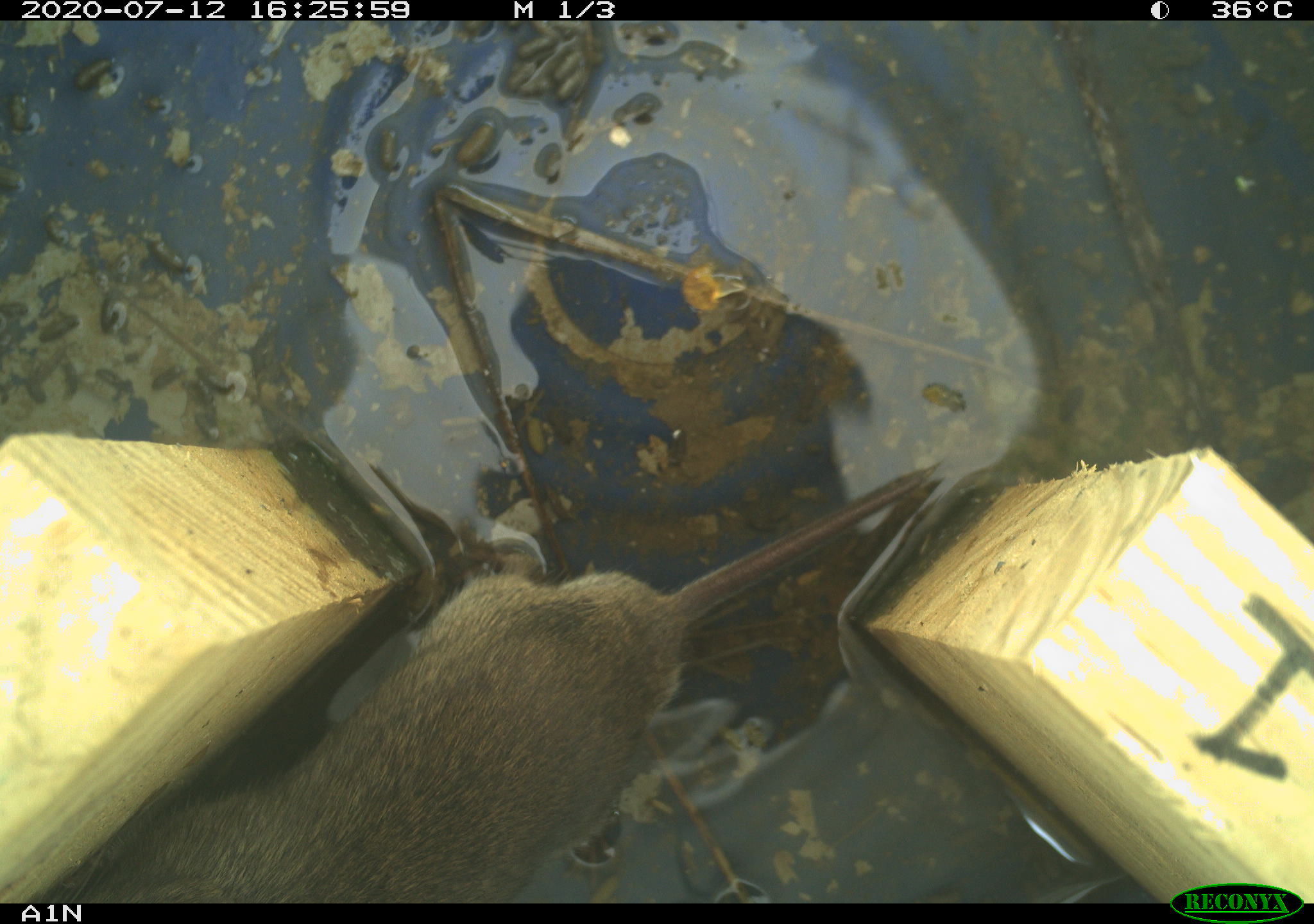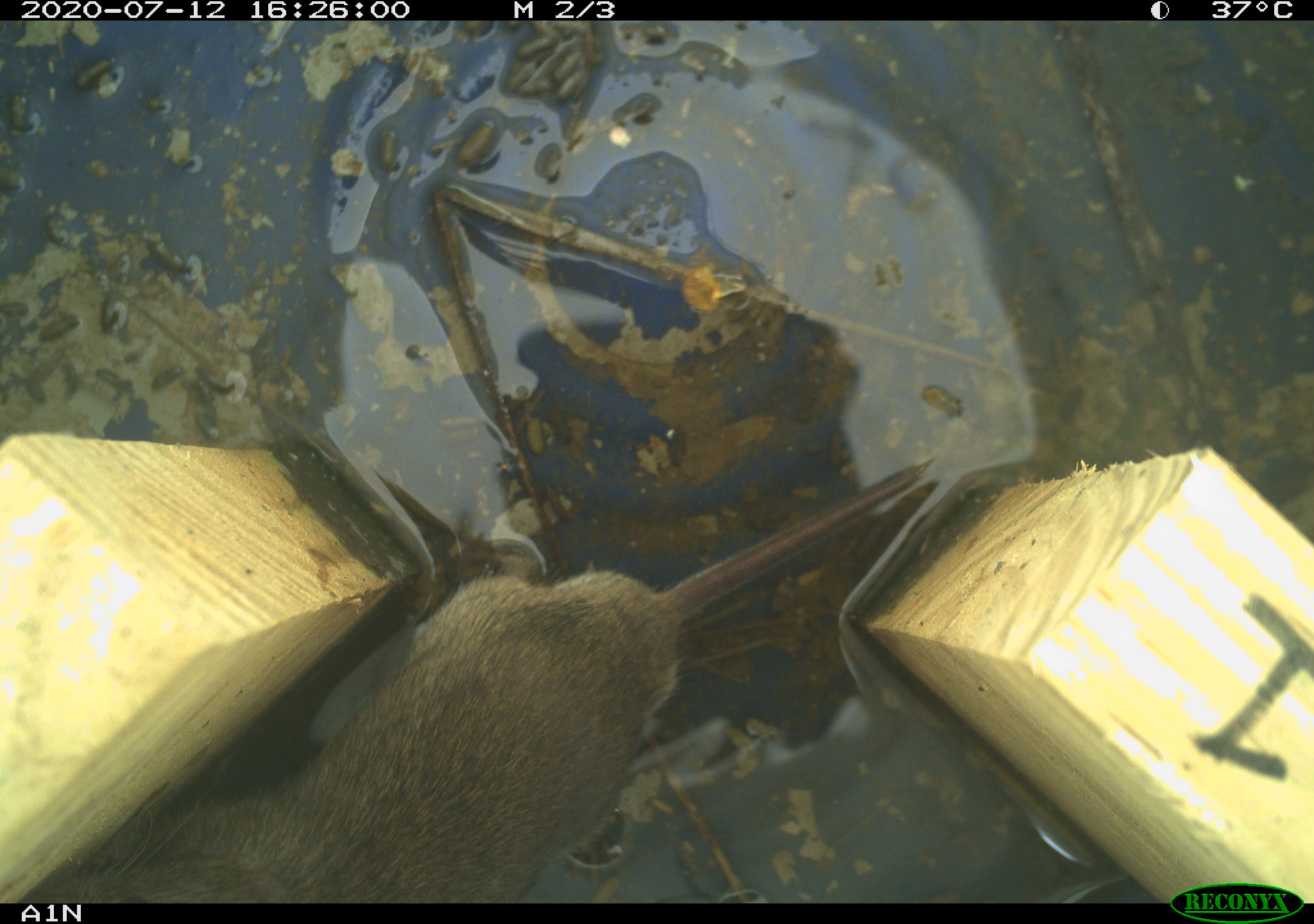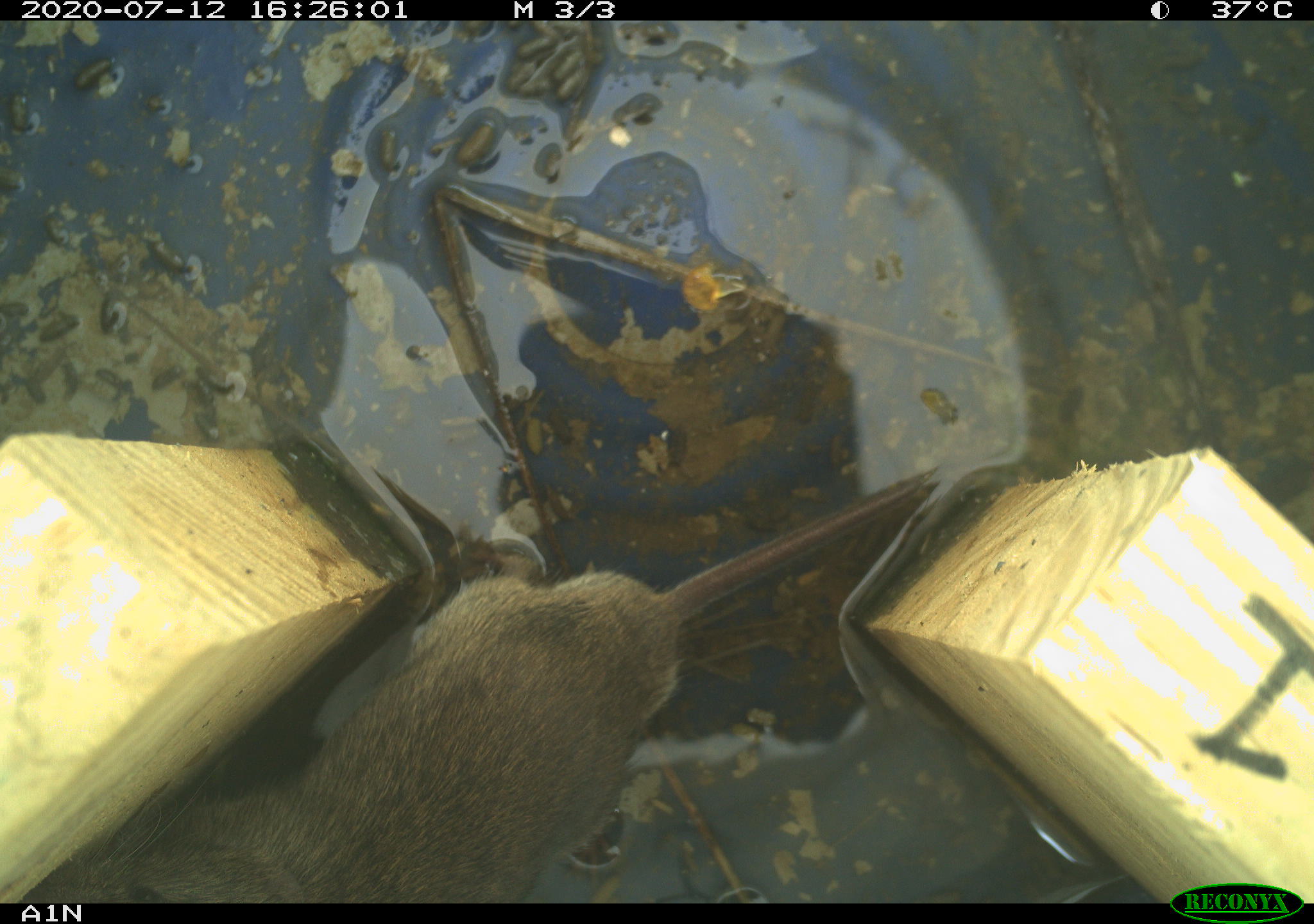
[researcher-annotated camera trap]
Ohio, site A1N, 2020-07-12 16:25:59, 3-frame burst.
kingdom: Animalia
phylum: Chordata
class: Mammalia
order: Rodentia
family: Cricetidae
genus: Microtus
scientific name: Microtus pennsylvanicus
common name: meadow vole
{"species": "meadow vole (Microtus pennsylvanicus)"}